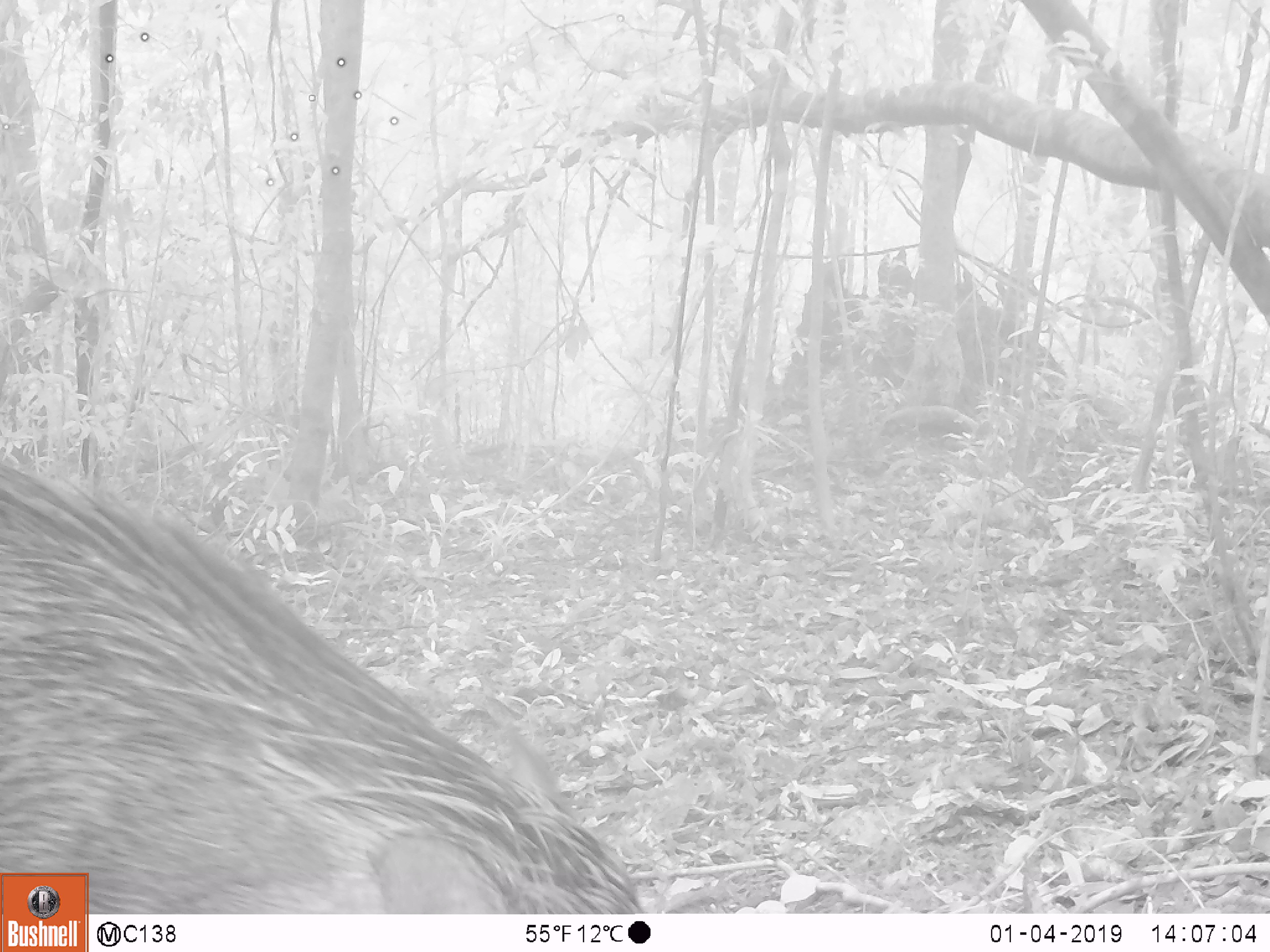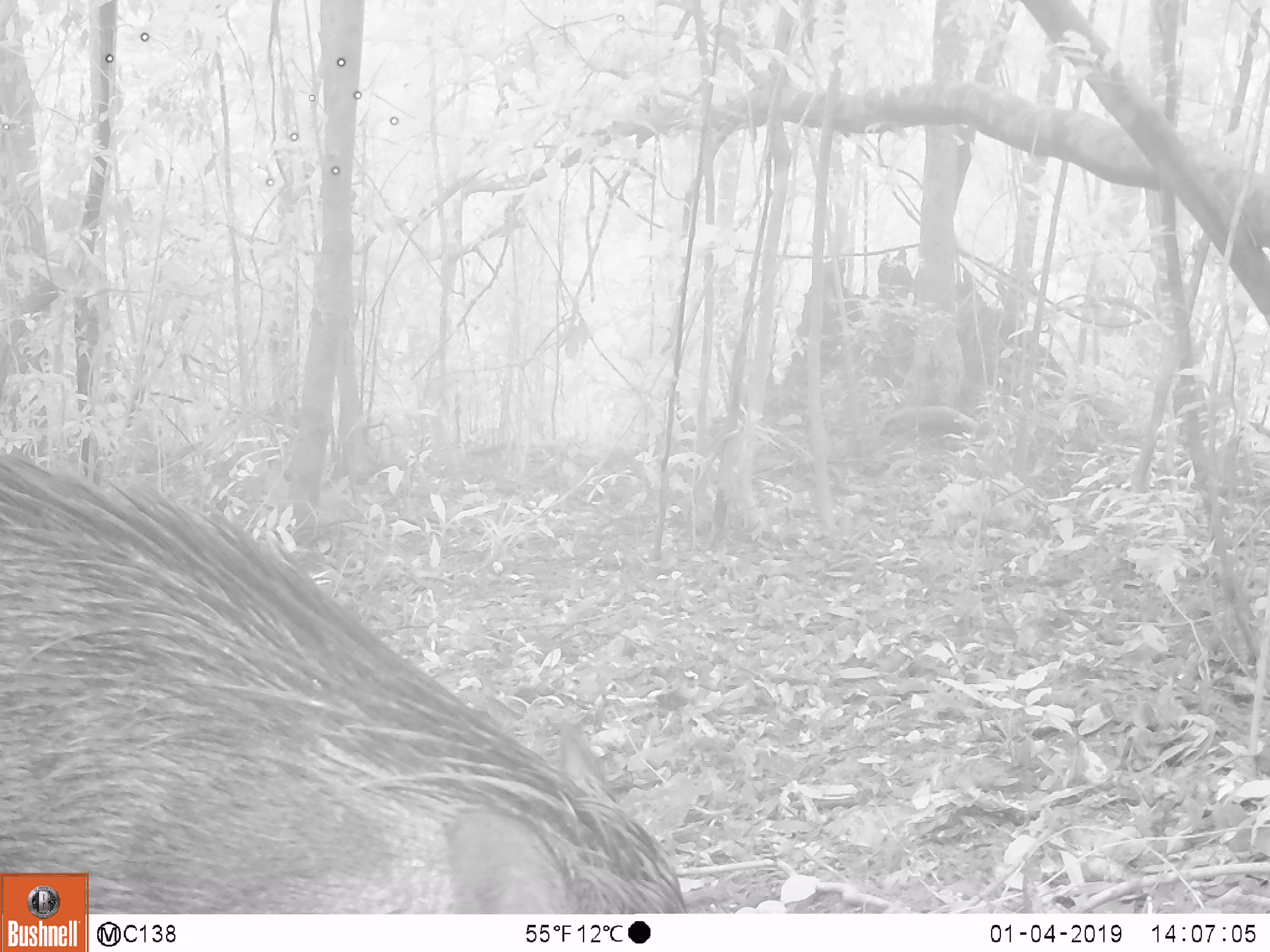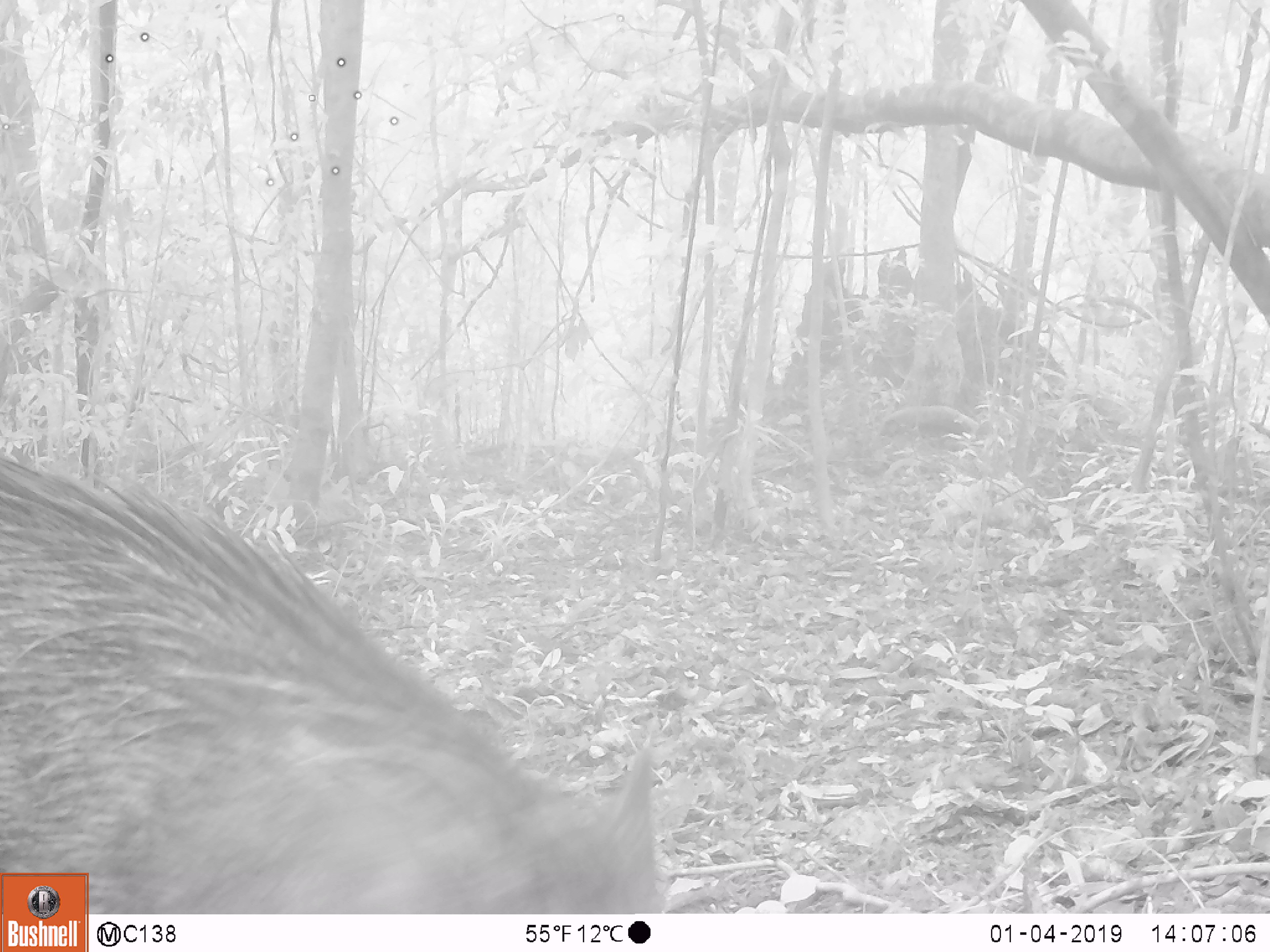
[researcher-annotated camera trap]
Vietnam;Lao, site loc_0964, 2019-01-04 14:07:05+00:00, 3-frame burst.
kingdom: Animalia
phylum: Chordata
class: Mammalia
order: Artiodactyla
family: Suidae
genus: Sus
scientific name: Sus scrofa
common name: eurasian wild pig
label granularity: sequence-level